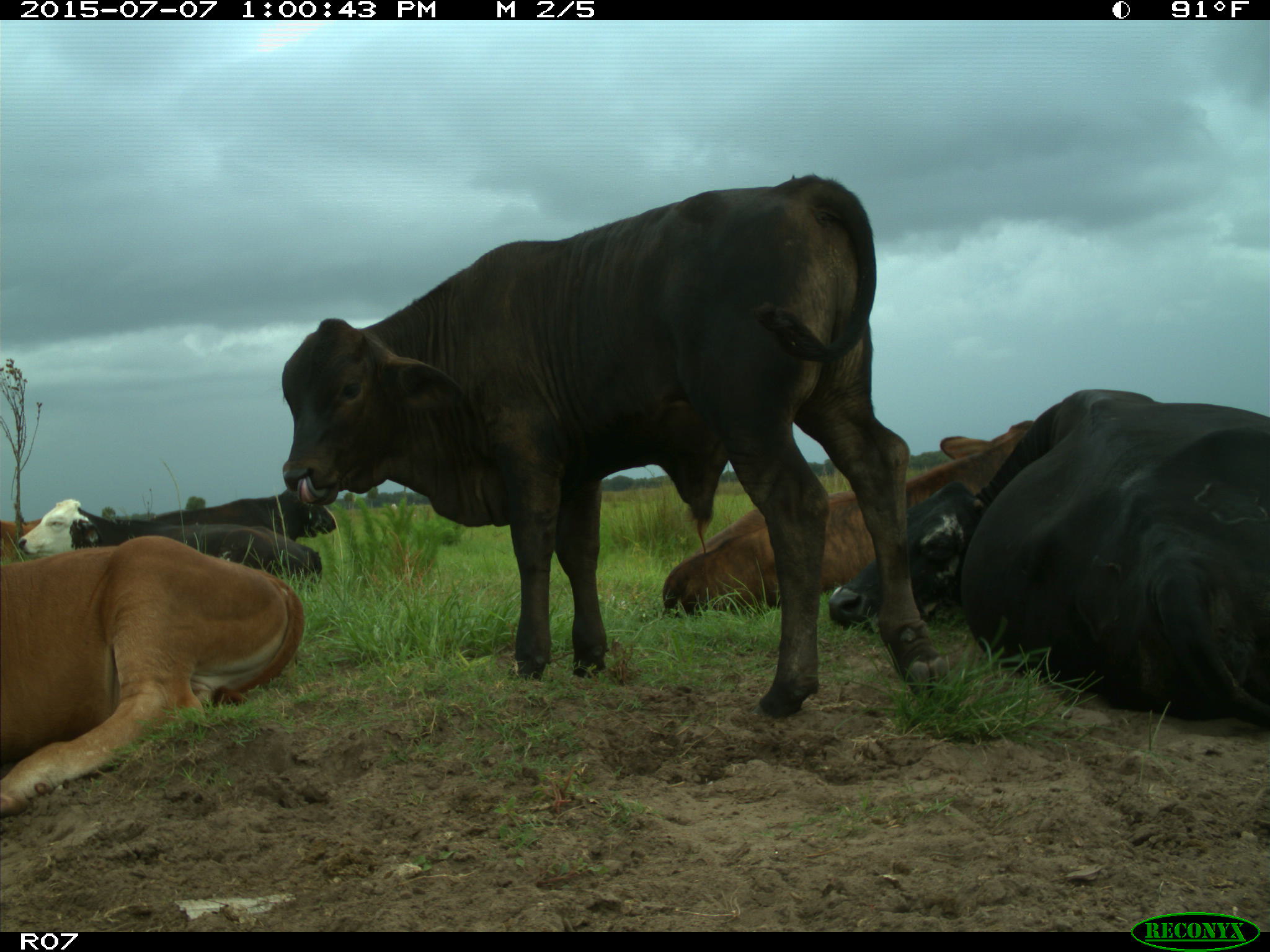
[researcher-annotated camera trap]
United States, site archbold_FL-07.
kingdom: Animalia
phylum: Chordata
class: Mammalia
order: Artiodactyla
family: Bovidae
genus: Bos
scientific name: Bos taurus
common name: domestic cow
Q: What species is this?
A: Bos taurus (domestic cow).